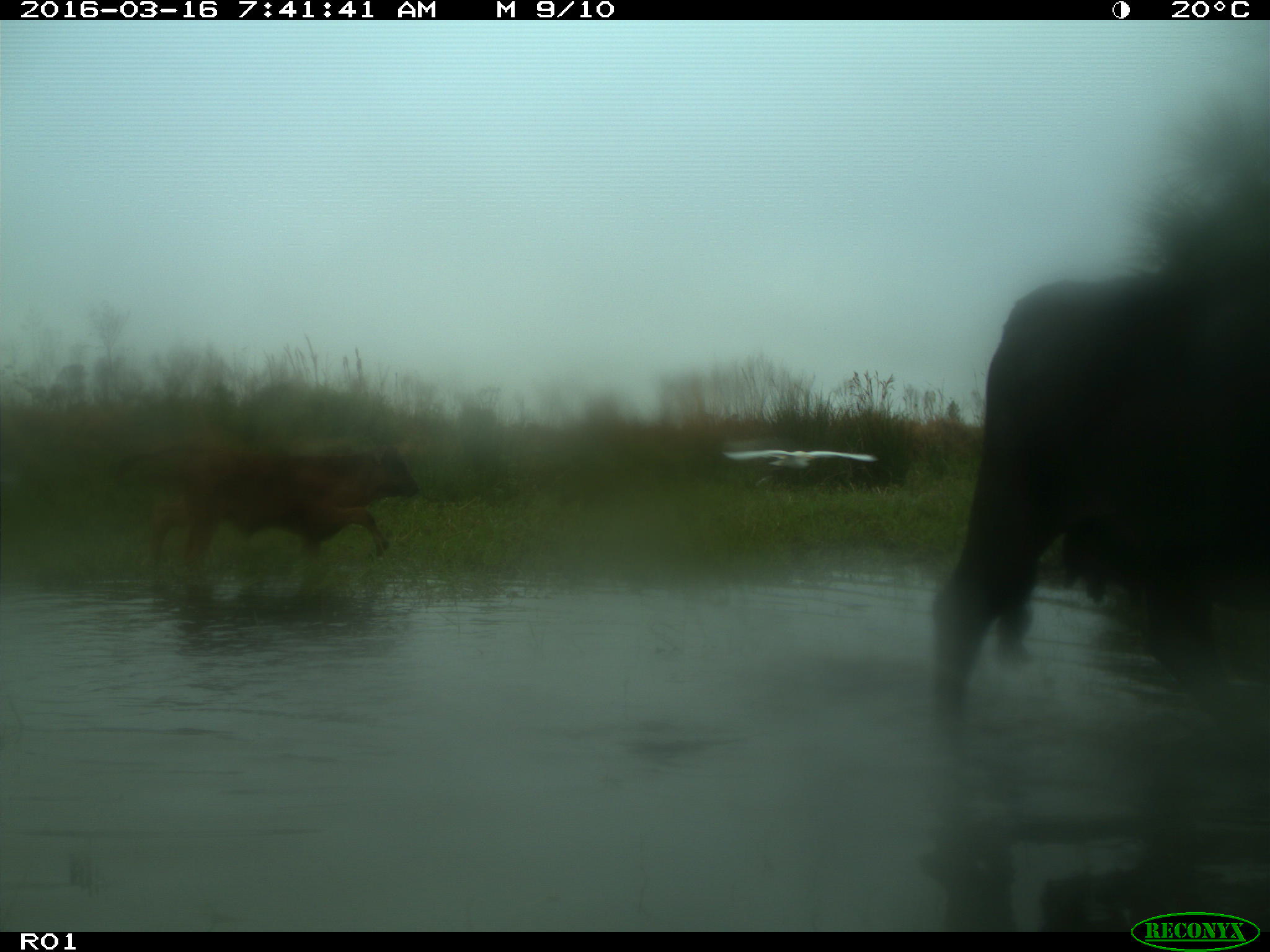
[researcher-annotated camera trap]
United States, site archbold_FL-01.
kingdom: Animalia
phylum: Chordata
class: Mammalia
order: Artiodactyla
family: Bovidae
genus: Bos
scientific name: Bos taurus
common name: domestic cow